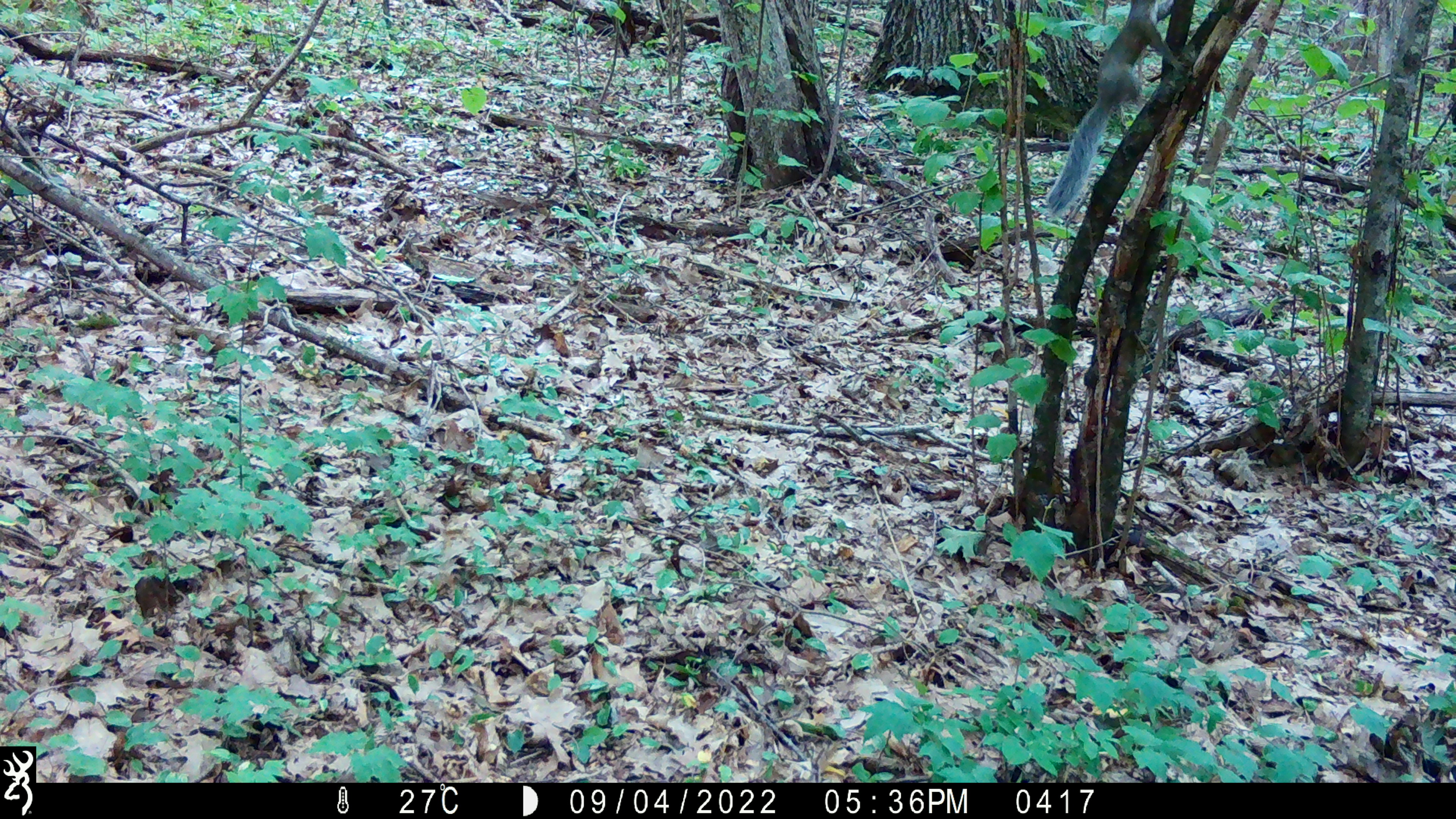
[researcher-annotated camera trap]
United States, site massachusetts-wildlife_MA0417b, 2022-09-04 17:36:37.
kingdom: Animalia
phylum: Chordata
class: Mammalia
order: Rodentia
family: Sciuridae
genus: Sciurus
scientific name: Sciurus carolinensis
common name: gray squirrel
Gray squirrel (Sciurus carolinensis).